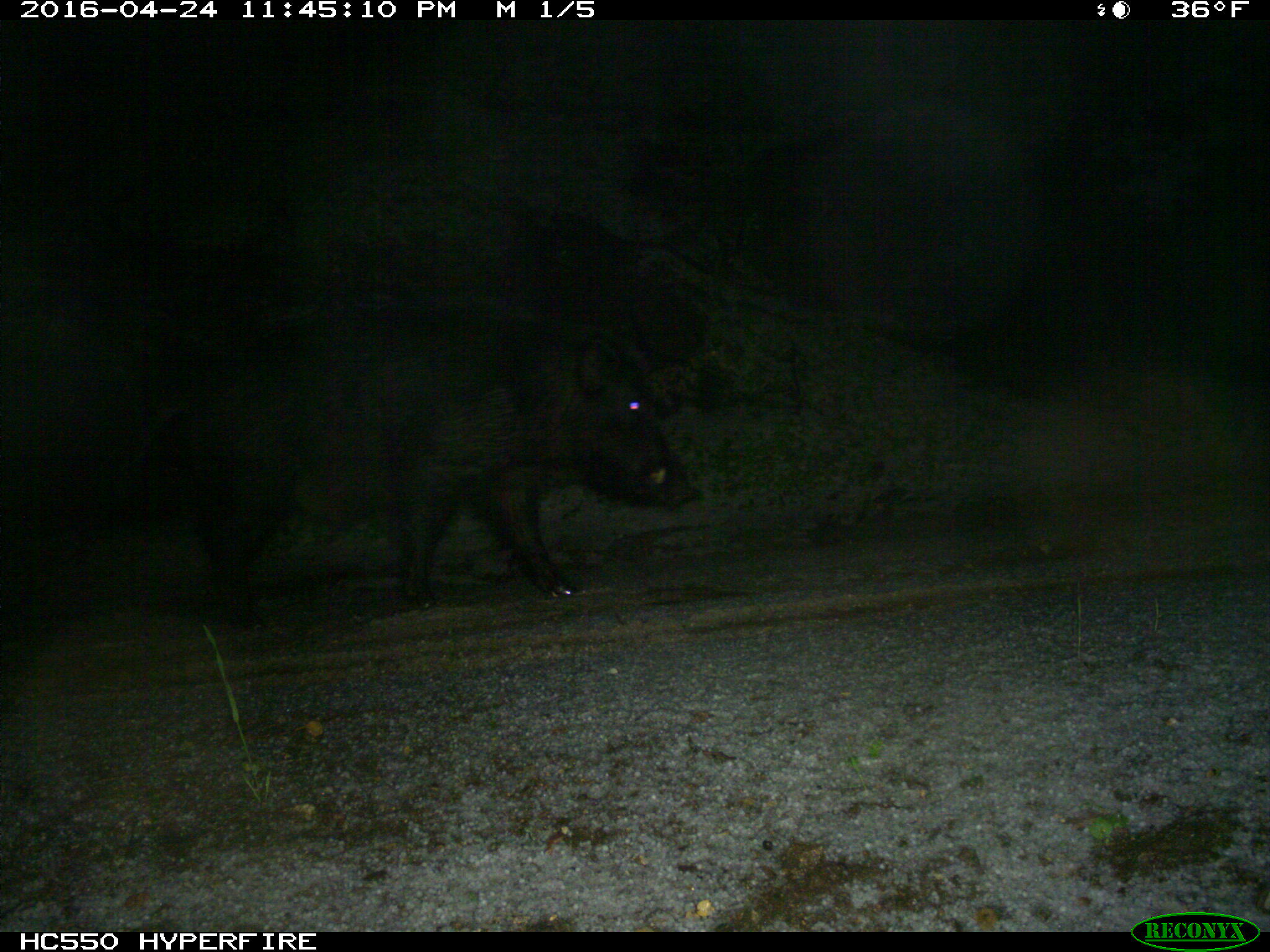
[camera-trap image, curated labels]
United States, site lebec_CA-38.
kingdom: Animalia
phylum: Chordata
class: Mammalia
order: Artiodactyla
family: Suidae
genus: Sus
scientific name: Sus scrofa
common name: wild boar